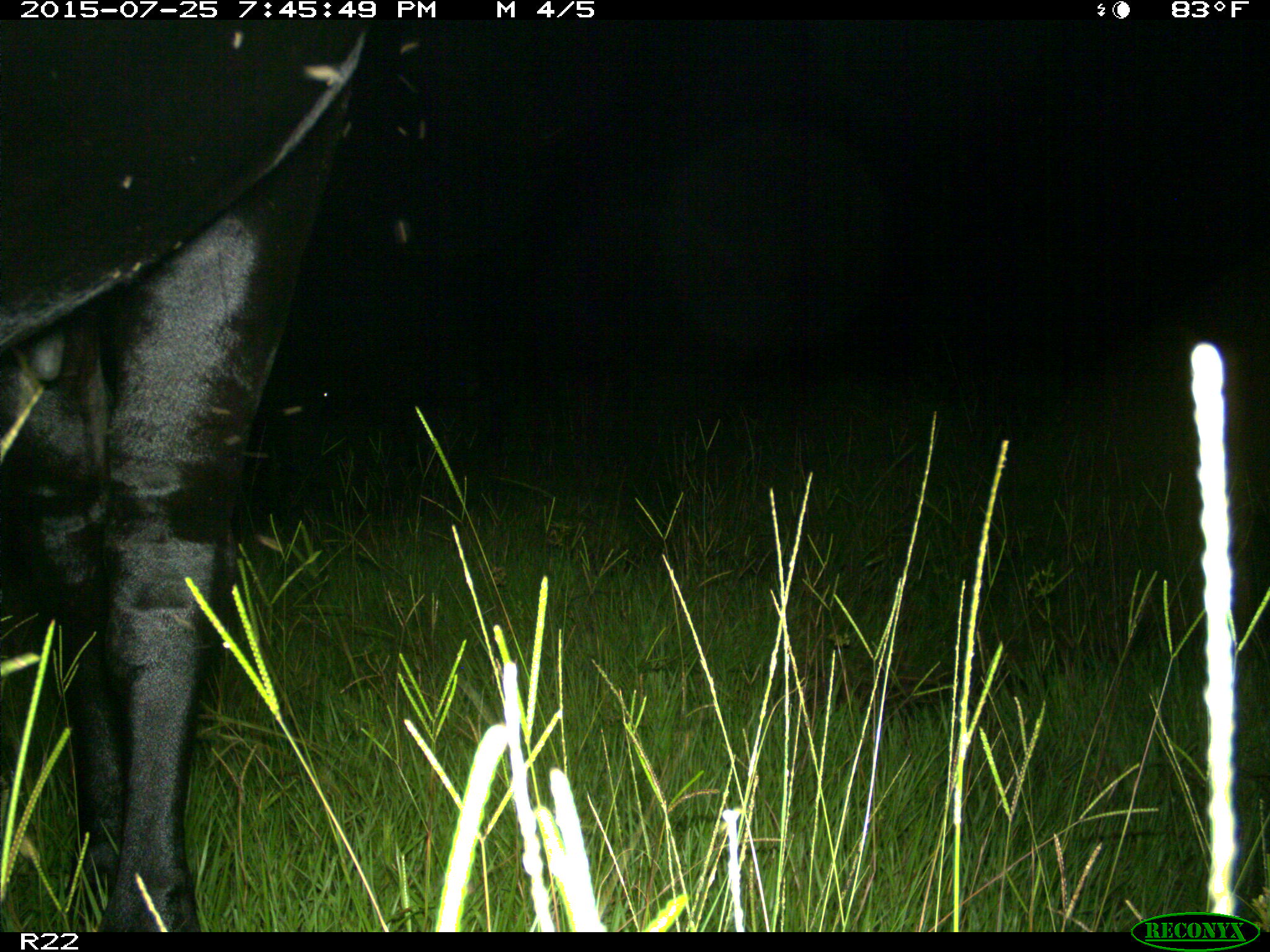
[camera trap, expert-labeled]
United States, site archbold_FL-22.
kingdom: Animalia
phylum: Chordata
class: Mammalia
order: Artiodactyla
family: Bovidae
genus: Bos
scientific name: Bos taurus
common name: domestic cow